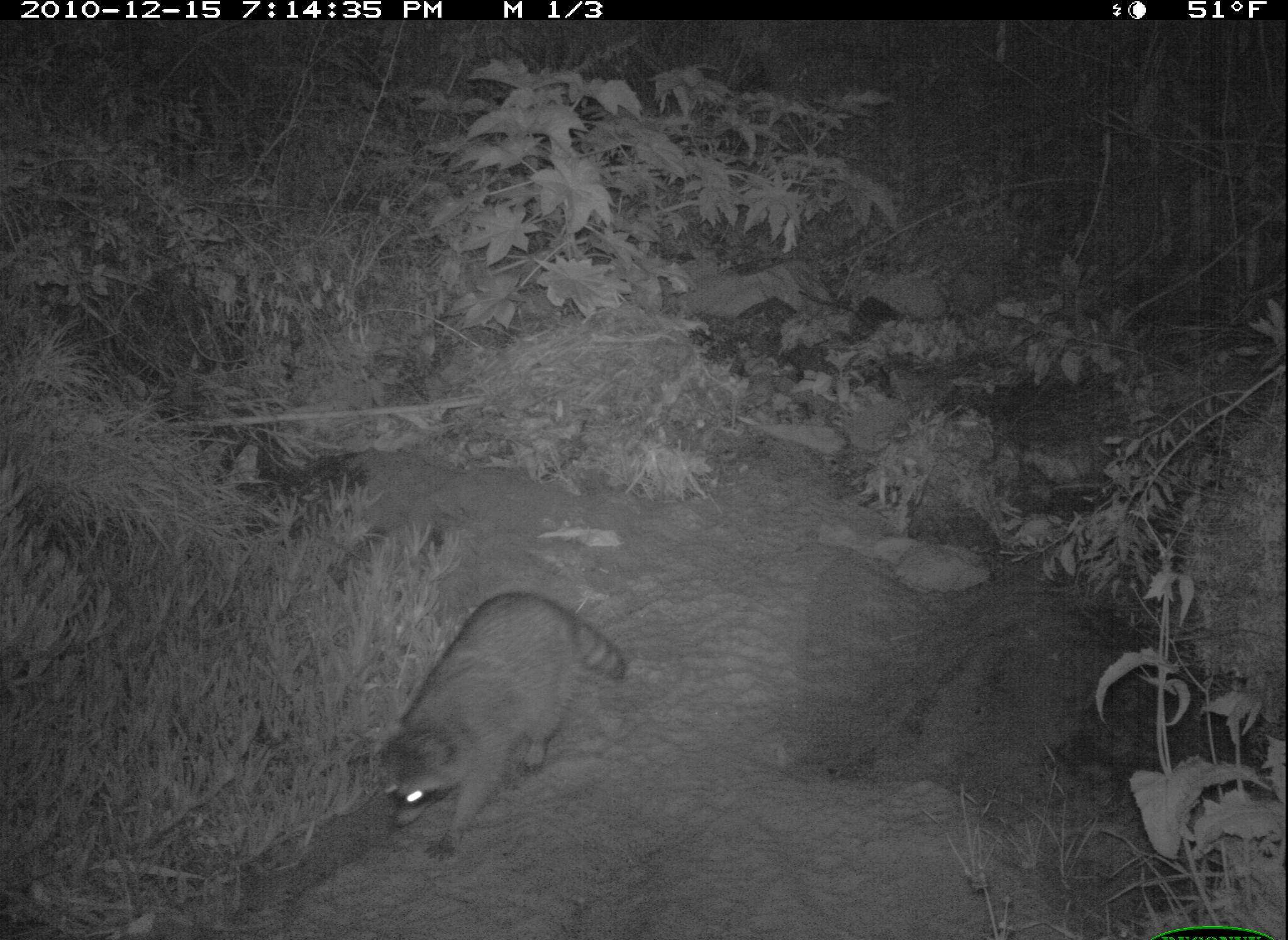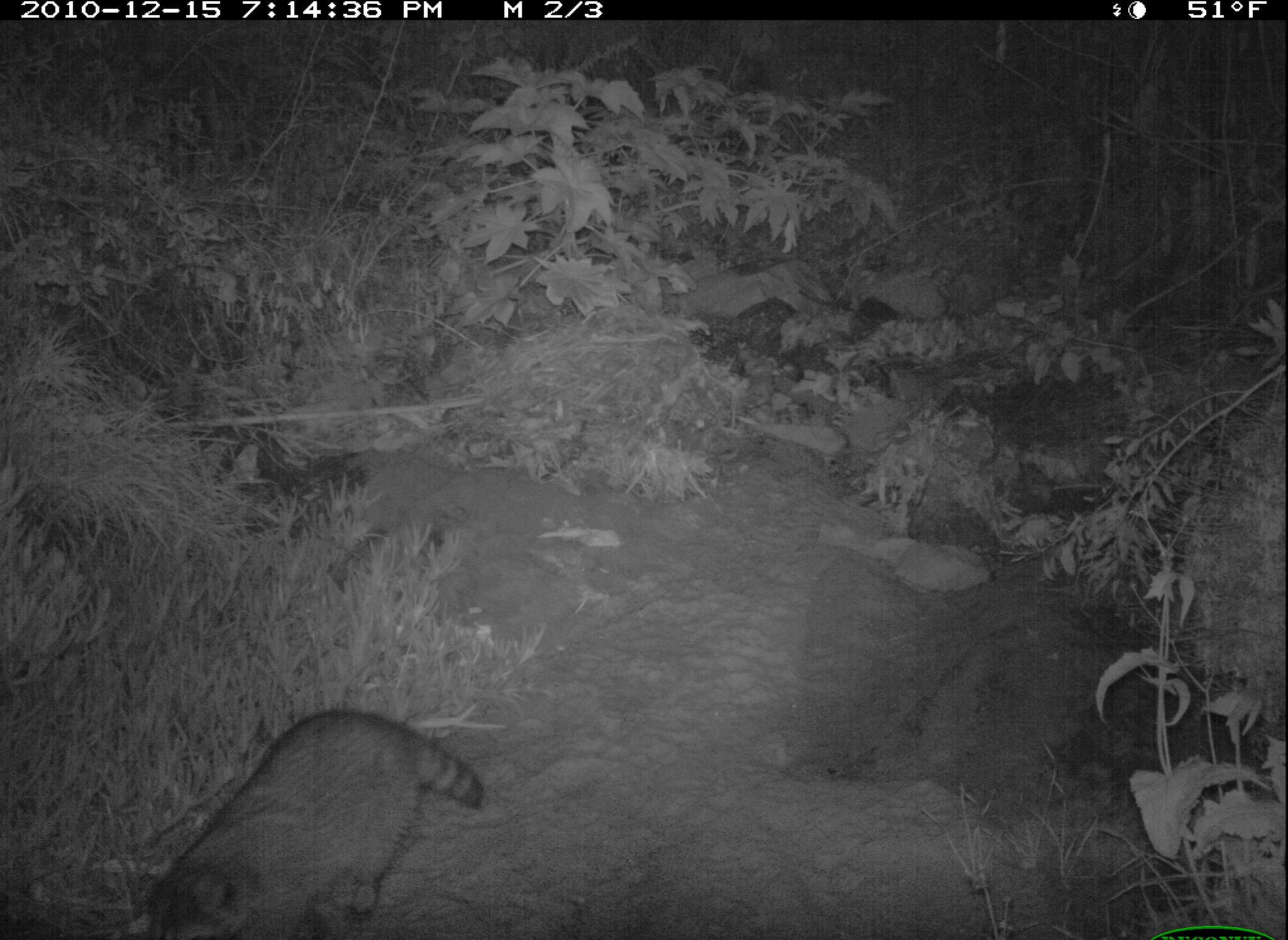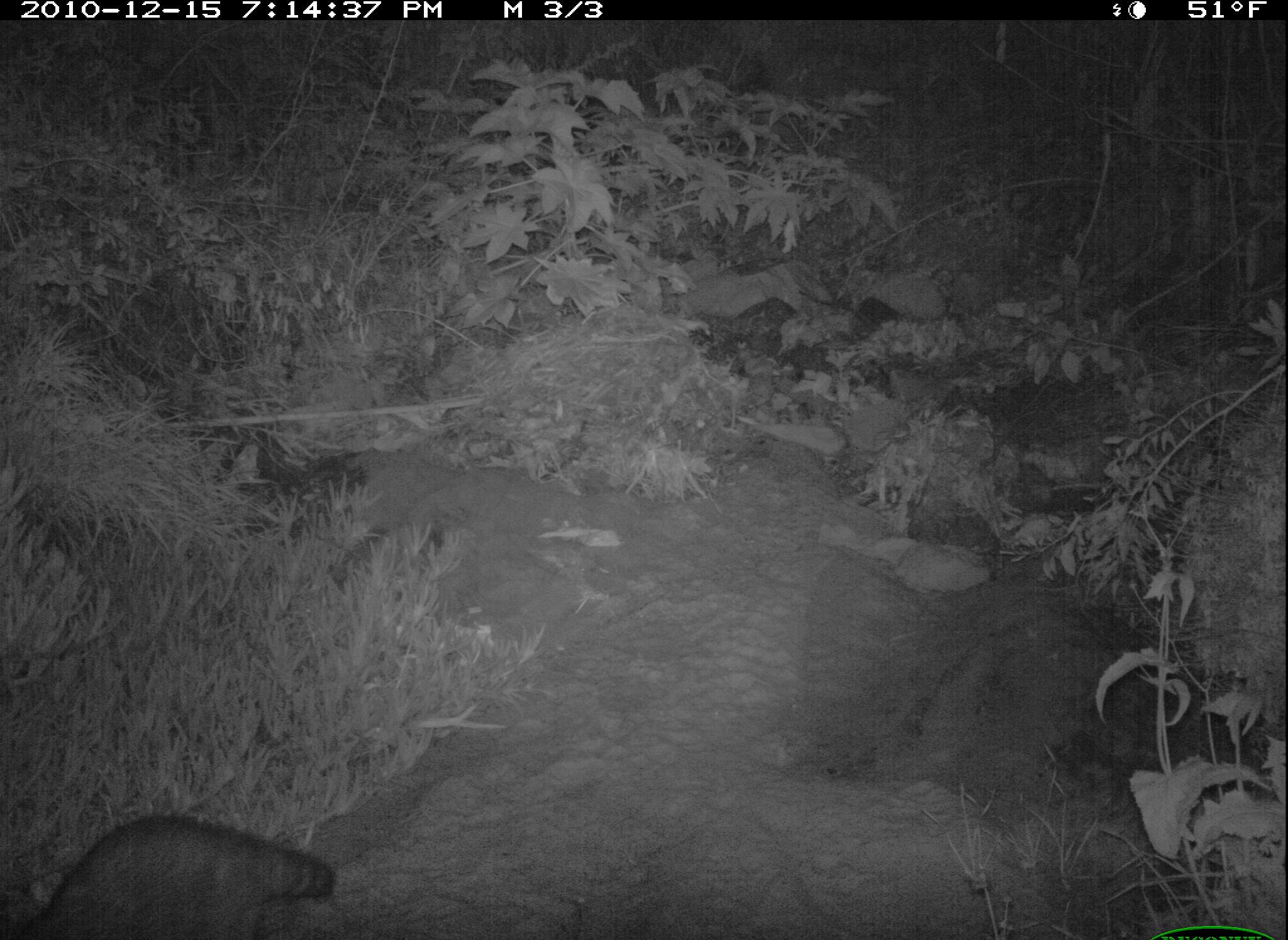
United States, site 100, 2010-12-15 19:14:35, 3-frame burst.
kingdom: Animalia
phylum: Chordata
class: Mammalia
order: Carnivora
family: Procyonidae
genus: Procyon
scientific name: Procyon lotor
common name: raccoon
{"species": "raccoon (Procyon lotor)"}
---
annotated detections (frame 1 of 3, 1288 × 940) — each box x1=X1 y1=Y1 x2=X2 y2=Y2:
raccoon: x1=375 y1=586 x2=631 y2=865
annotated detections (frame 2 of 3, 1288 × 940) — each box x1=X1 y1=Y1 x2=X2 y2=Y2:
raccoon: x1=132 y1=681 x2=496 y2=936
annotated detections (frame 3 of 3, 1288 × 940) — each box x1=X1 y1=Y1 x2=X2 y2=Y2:
raccoon: x1=0 y1=788 x2=345 y2=937